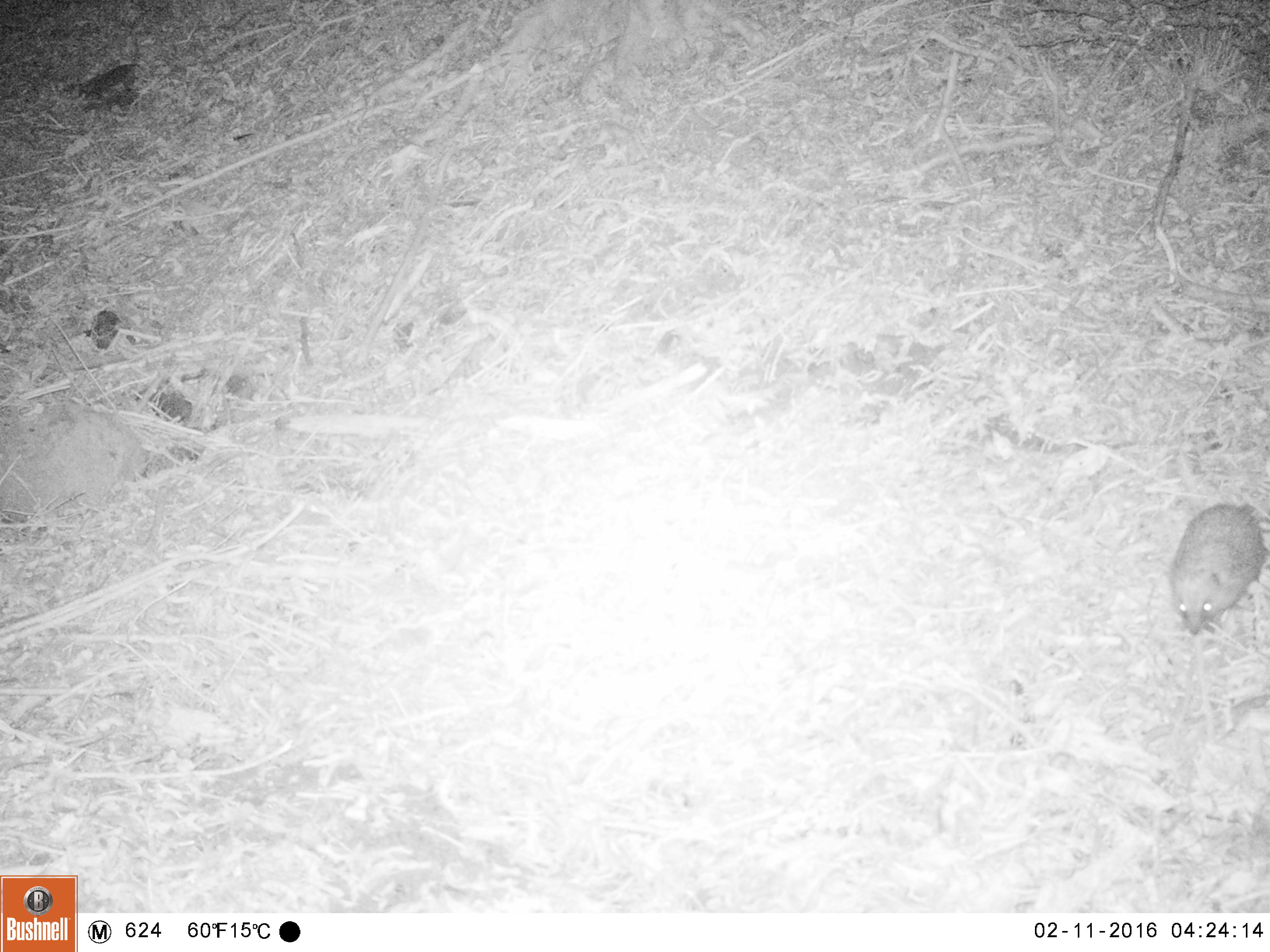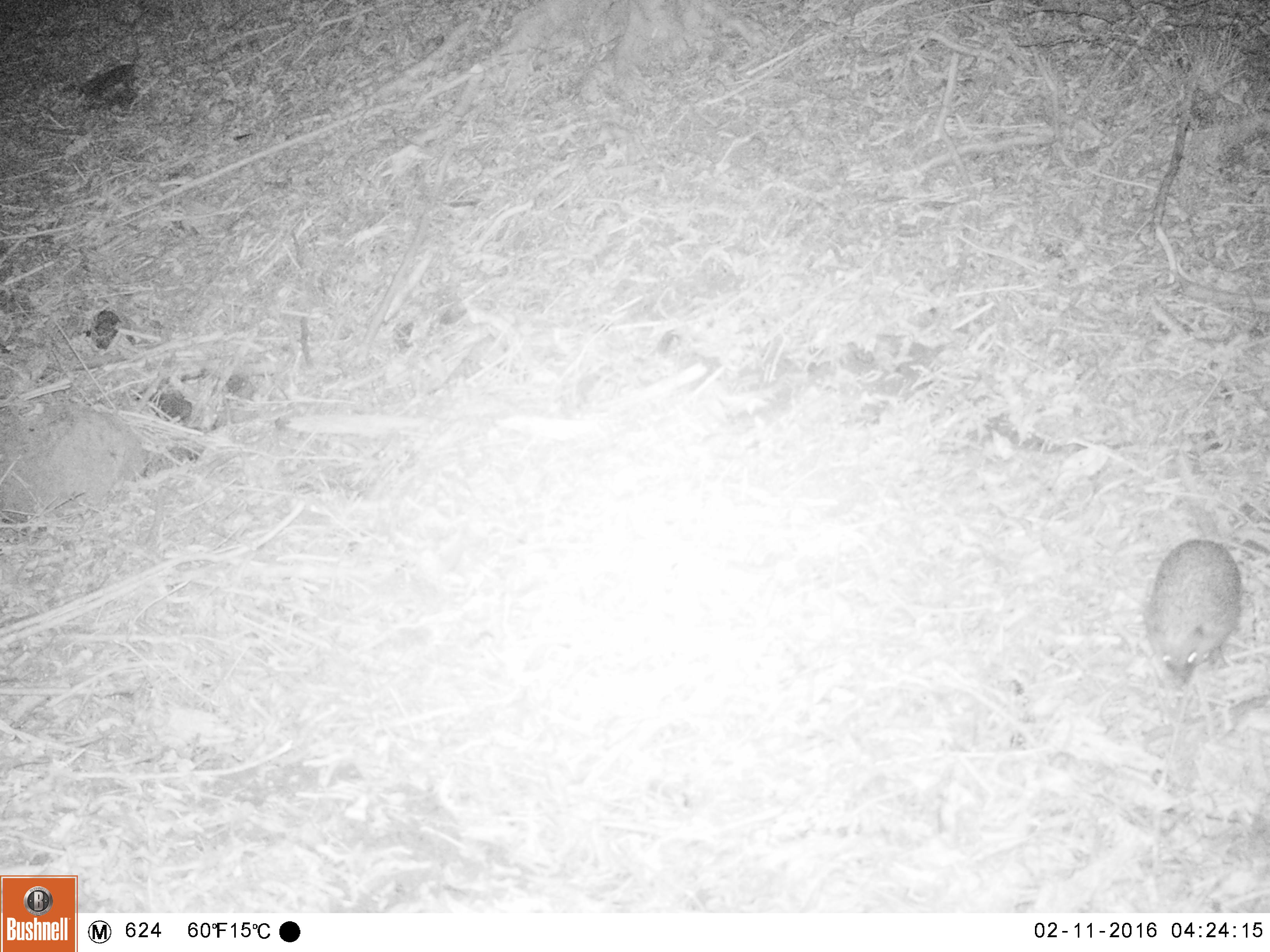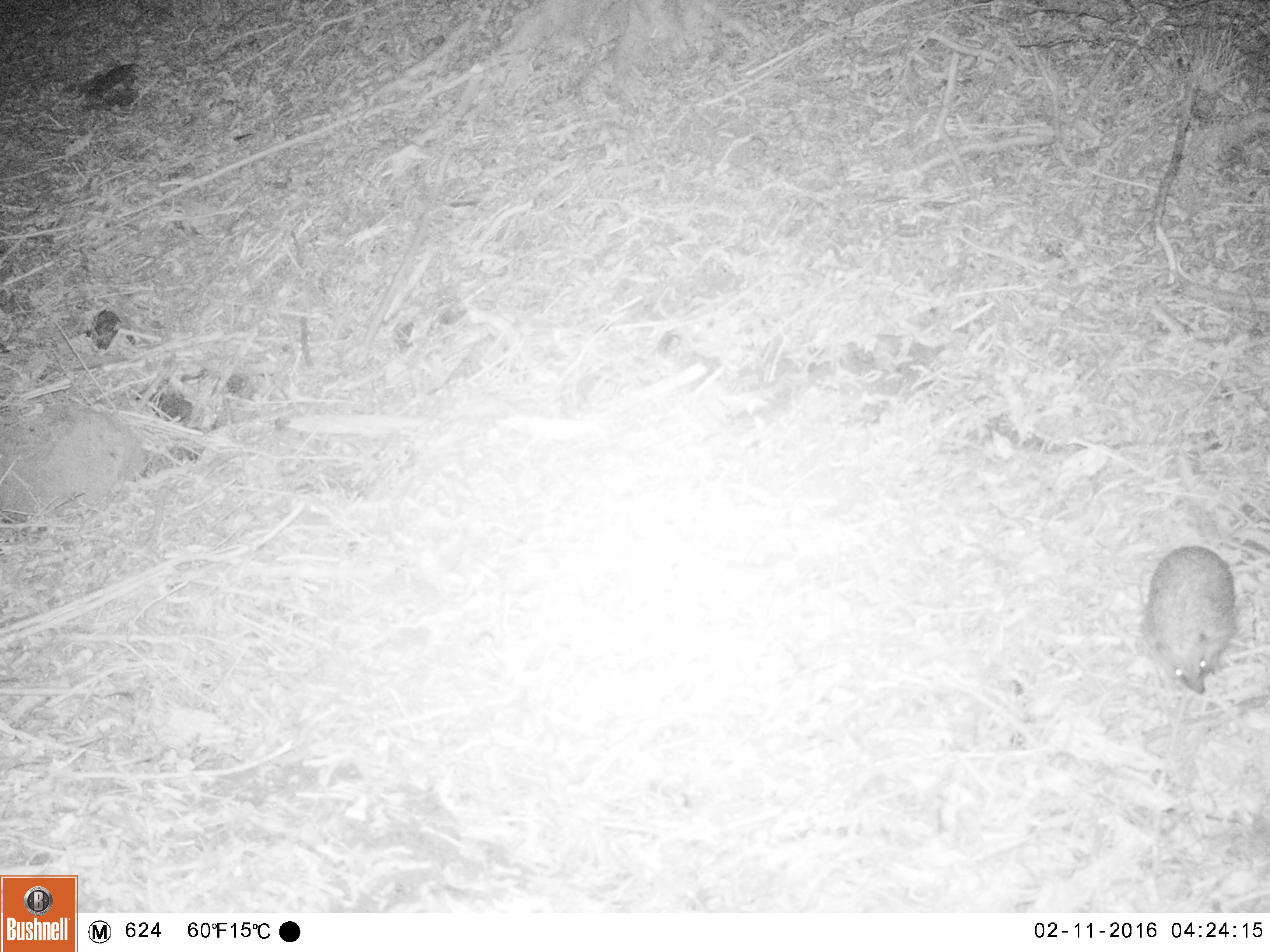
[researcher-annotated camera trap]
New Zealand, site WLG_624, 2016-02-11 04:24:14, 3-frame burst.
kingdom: Animalia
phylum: Chordata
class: Mammalia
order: Eulipotyphla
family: Erinaceidae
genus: Erinaceus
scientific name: Erinaceus europaeus europaeus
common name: european hedgehog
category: hedgehog